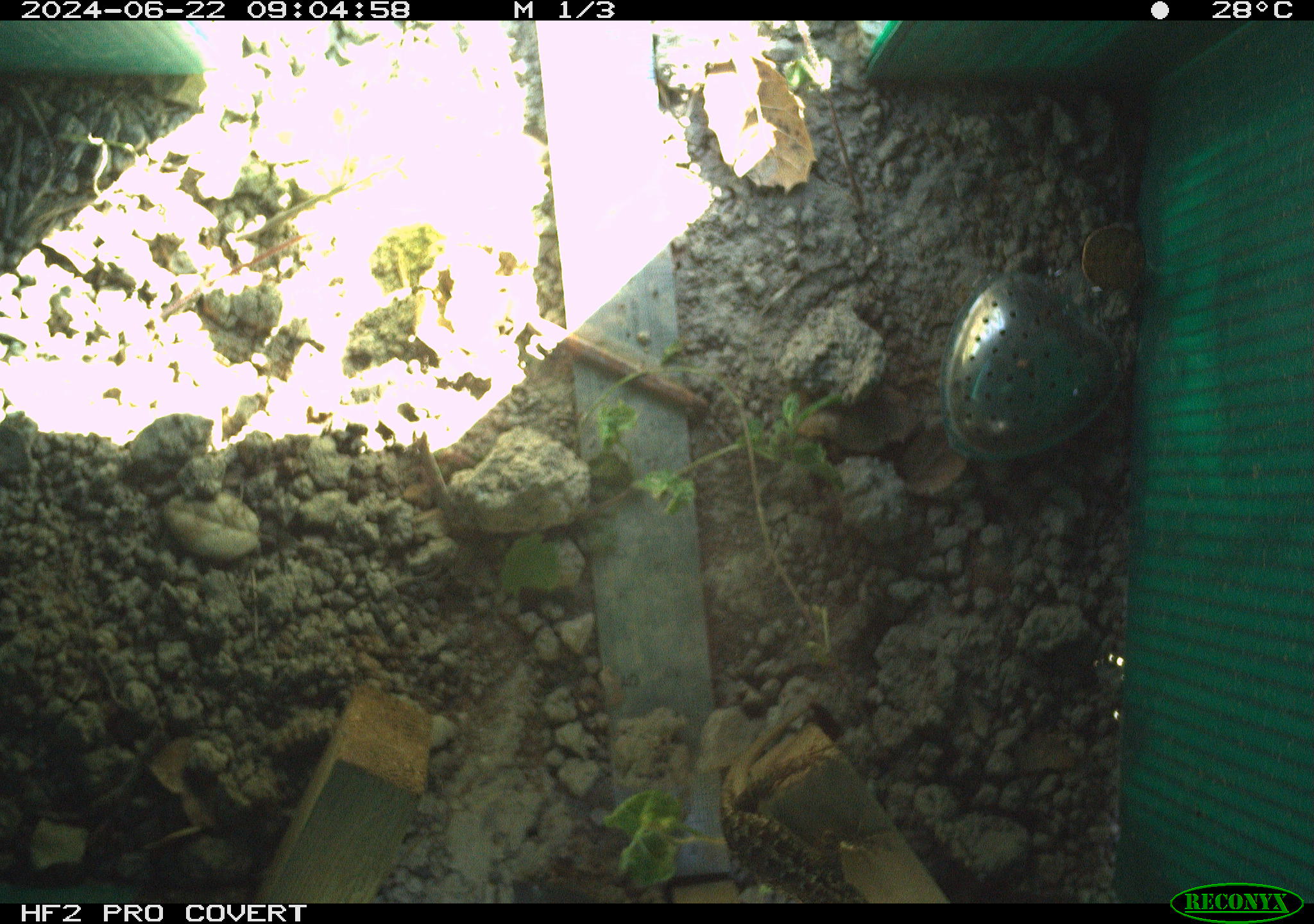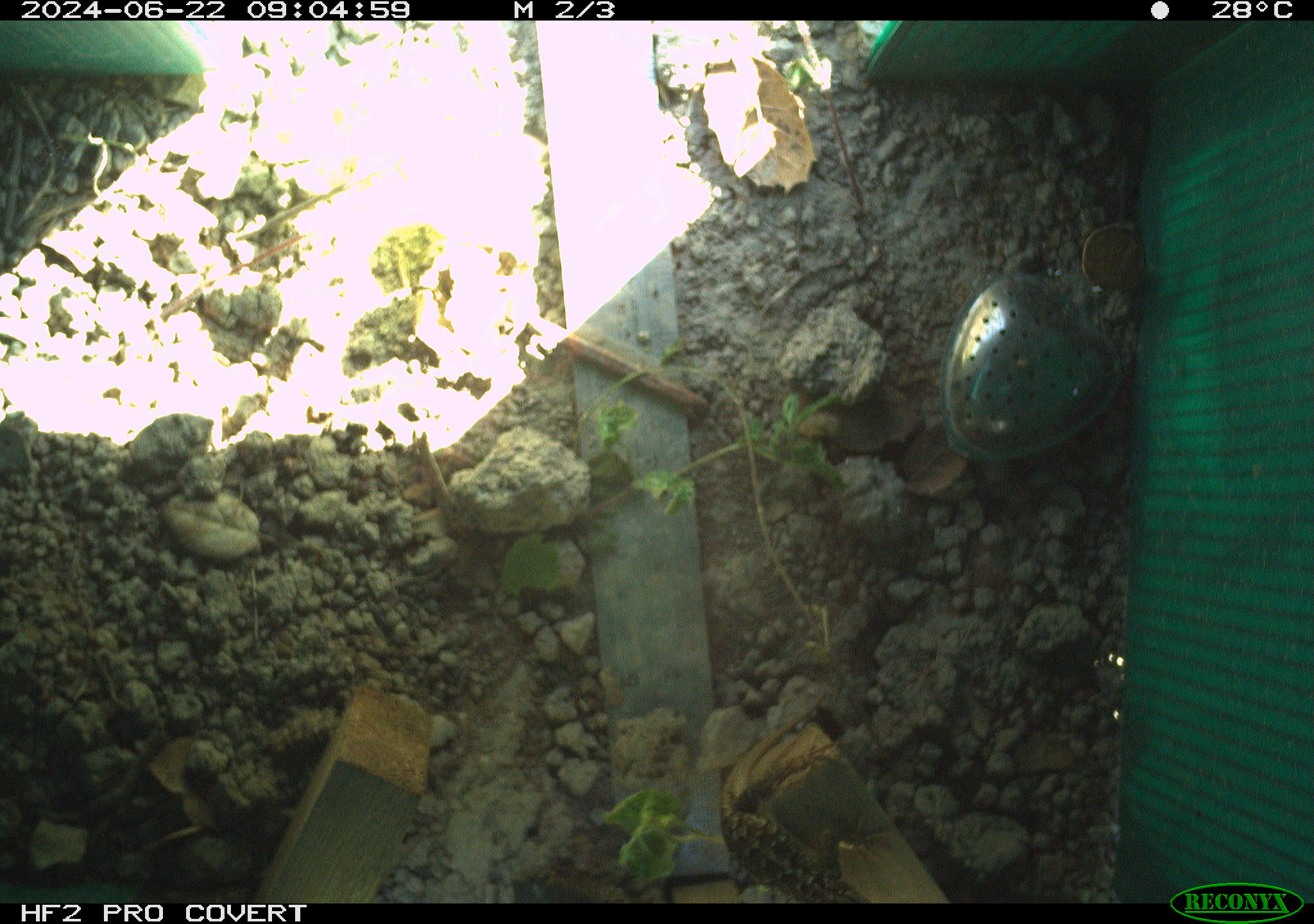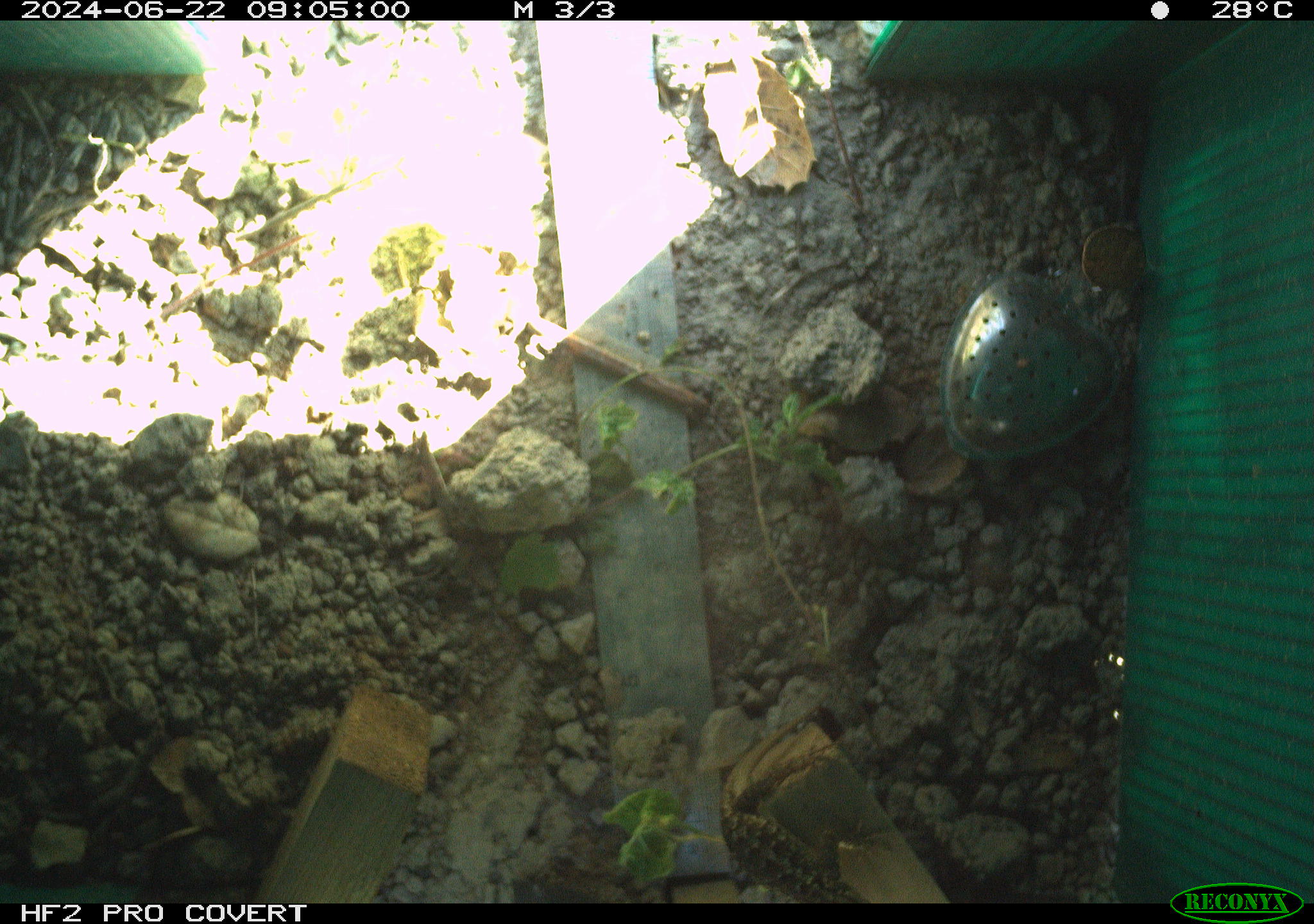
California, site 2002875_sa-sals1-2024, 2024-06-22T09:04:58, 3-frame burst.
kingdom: Animalia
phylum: Chordata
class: Reptilia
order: Squamata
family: Phrynosomatidae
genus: Sceloporus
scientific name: Sceloporus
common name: spiny lizards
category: sceloporus species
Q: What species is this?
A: Sceloporus species (spiny lizards) (Sceloporus).